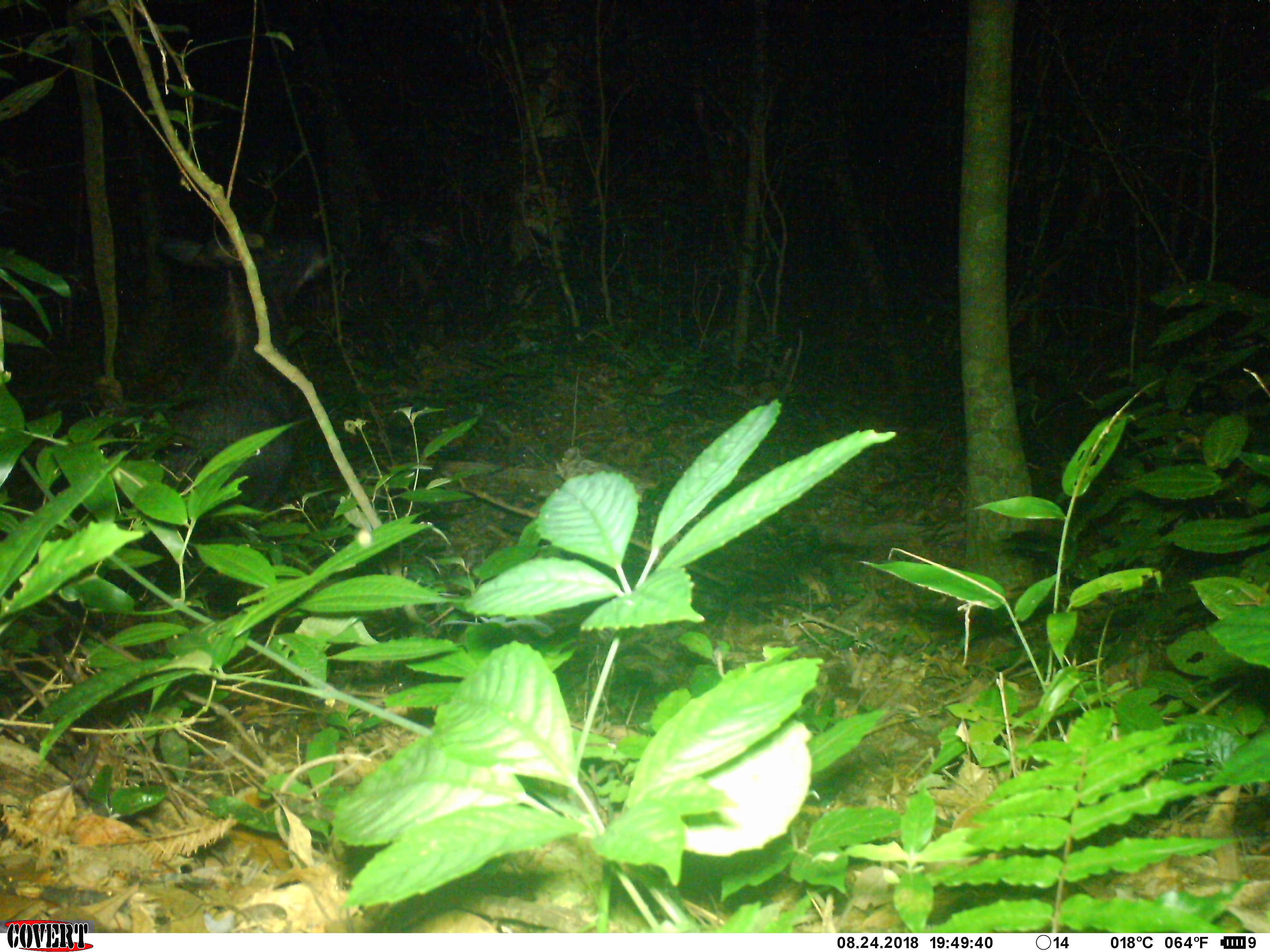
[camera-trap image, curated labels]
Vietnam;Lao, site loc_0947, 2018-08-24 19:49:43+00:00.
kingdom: Animalia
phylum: Chordata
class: Mammalia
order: Artiodactyla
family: Bovidae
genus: Capricornis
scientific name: Capricornis sumatraensis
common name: chinese serow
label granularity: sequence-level